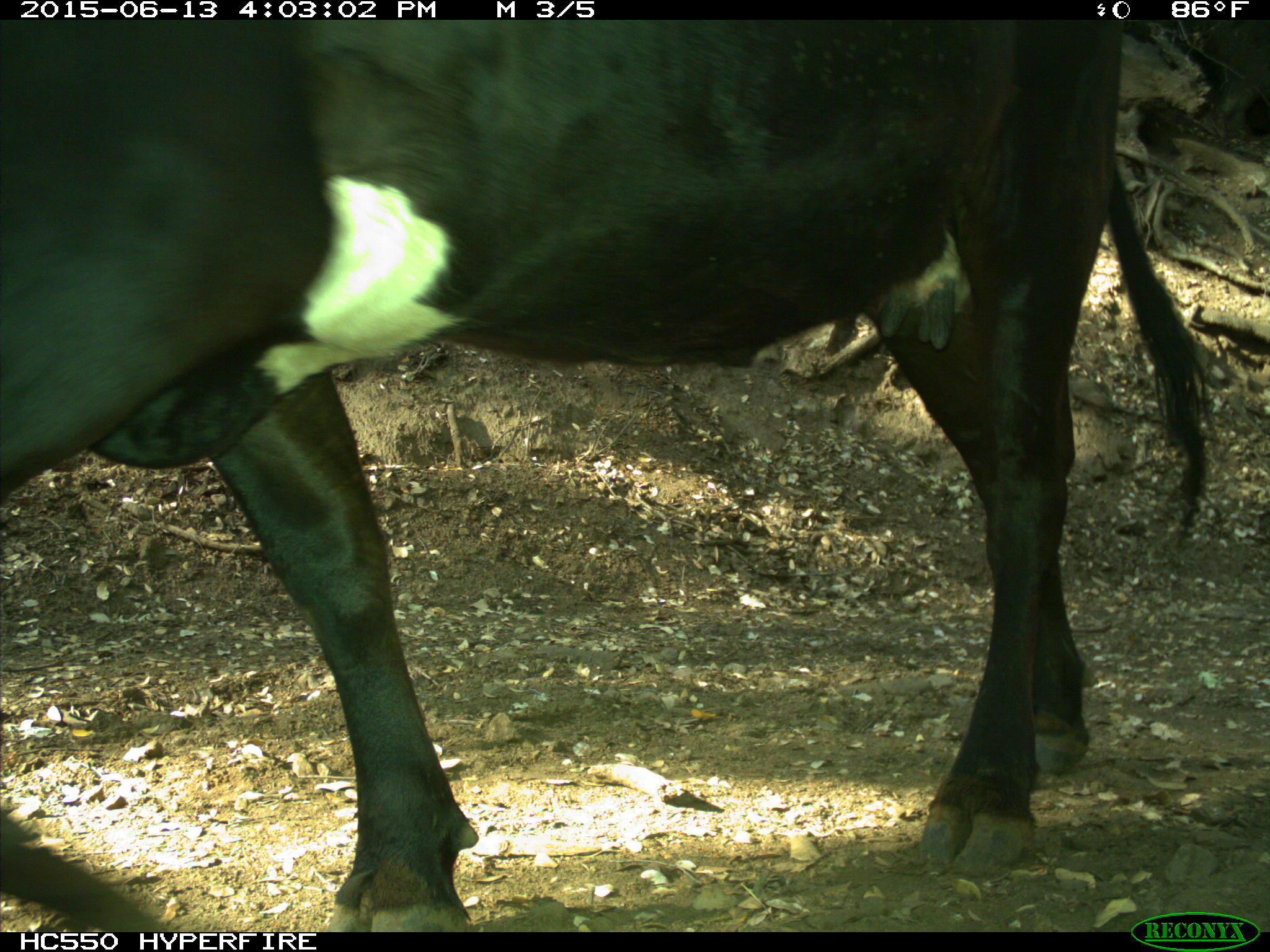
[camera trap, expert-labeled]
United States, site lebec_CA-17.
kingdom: Animalia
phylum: Chordata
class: Mammalia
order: Artiodactyla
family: Bovidae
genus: Bos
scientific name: Bos taurus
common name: domestic cow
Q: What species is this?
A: Bos taurus (domestic cow).